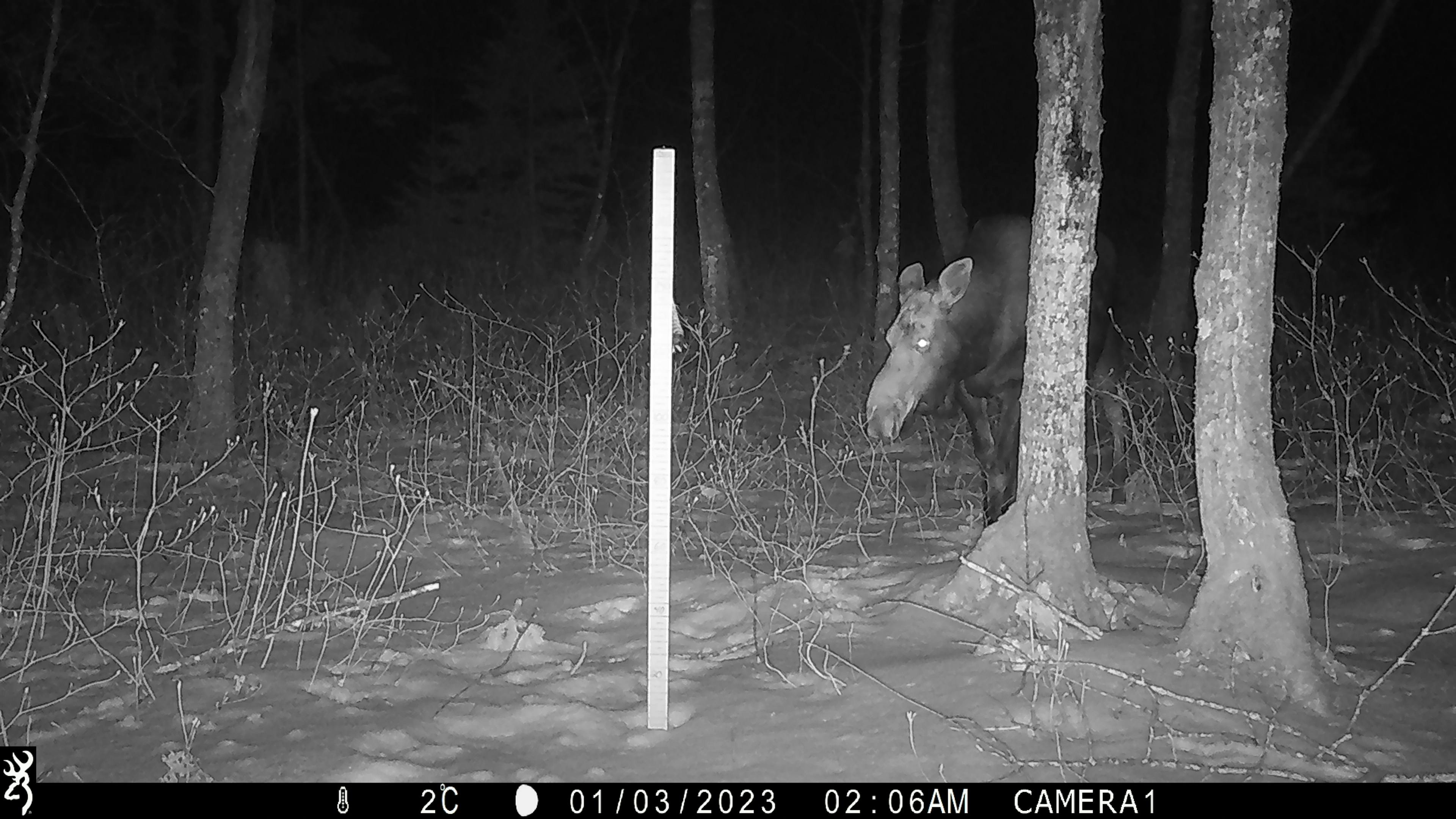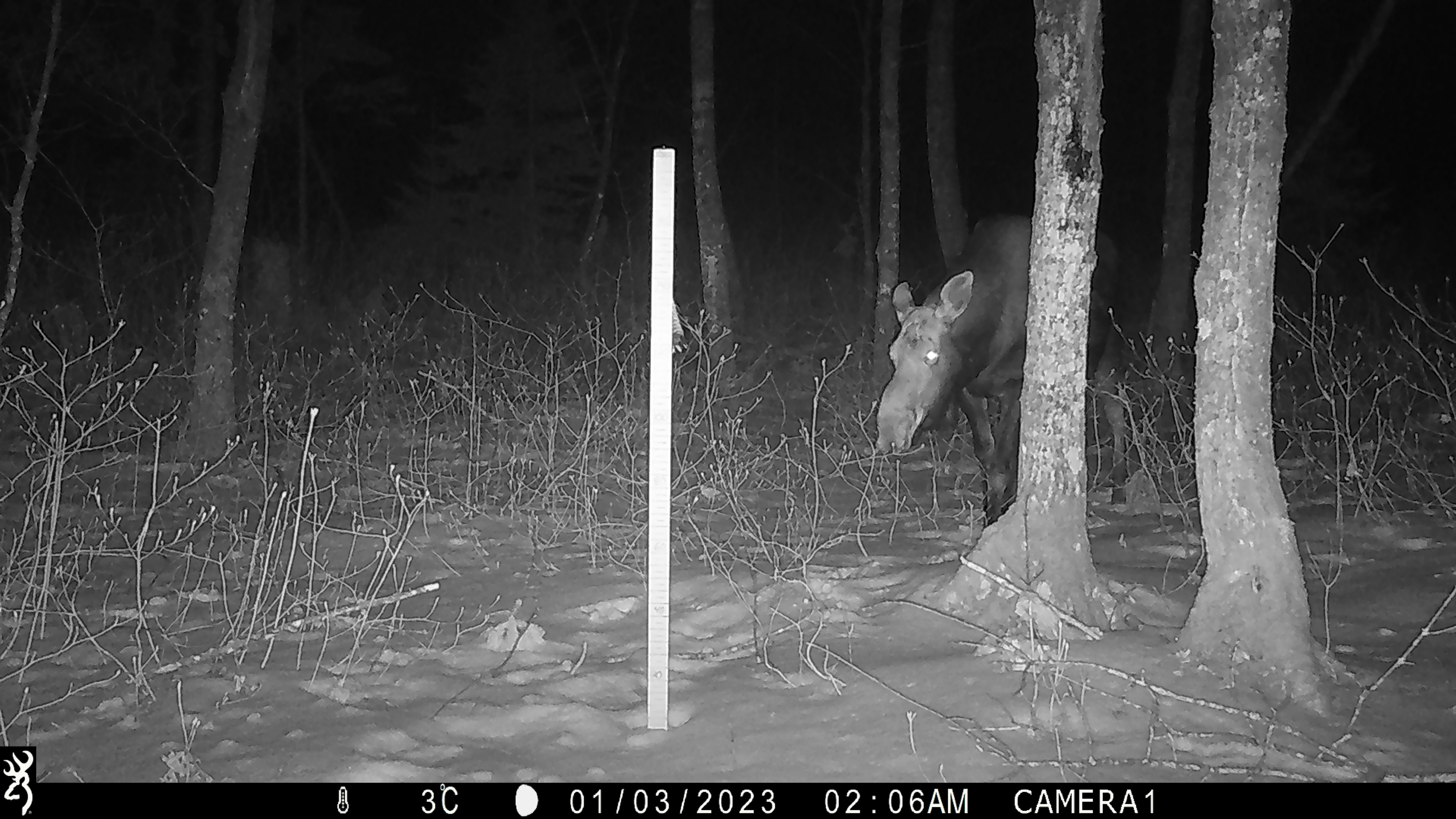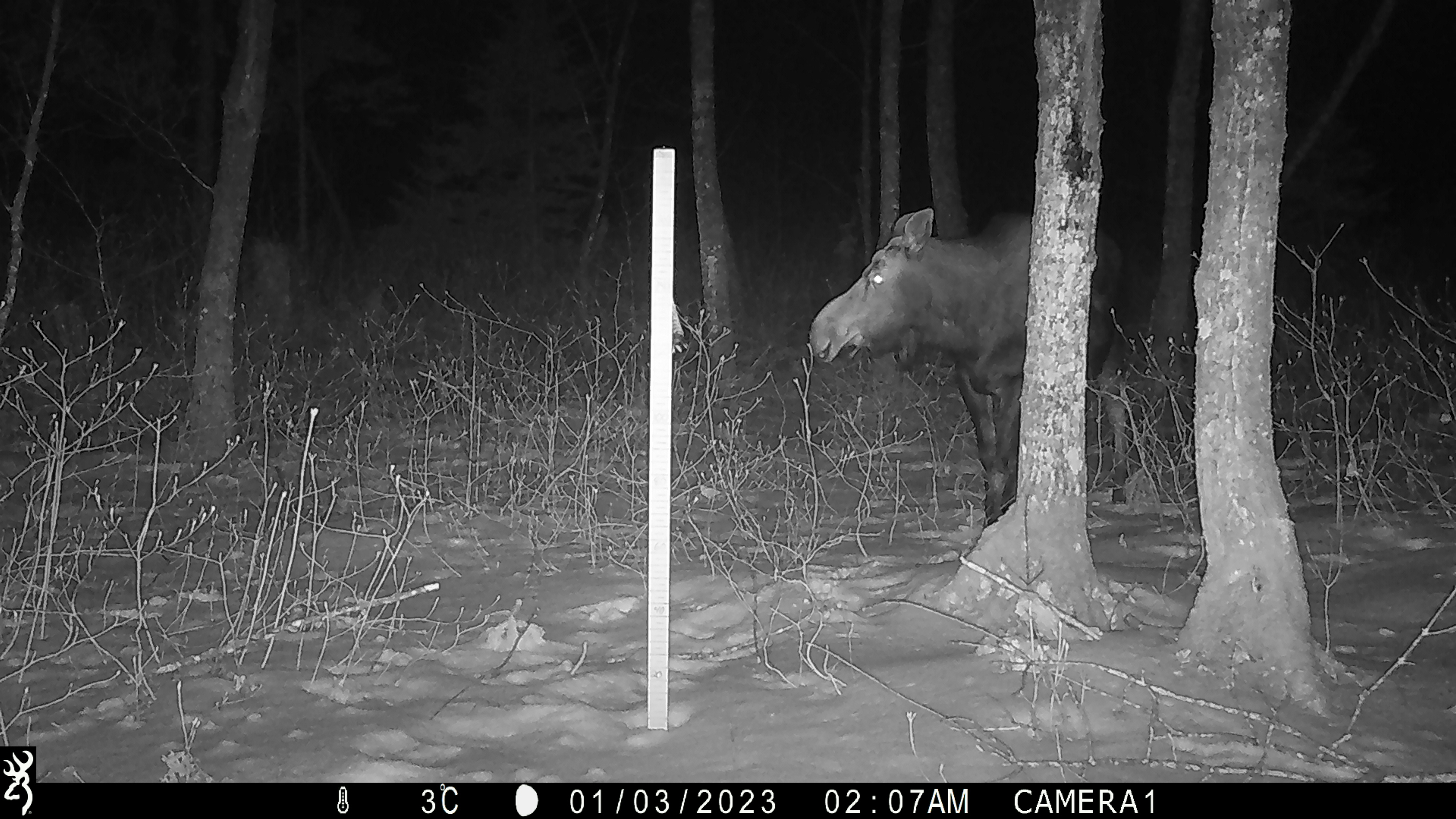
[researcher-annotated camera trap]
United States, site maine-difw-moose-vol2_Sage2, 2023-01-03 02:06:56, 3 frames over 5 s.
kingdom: Animalia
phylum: Chordata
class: Mammalia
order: Artiodactyla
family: Cervidae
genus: Alces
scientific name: Alces alces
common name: moose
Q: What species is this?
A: Moose (Alces alces).